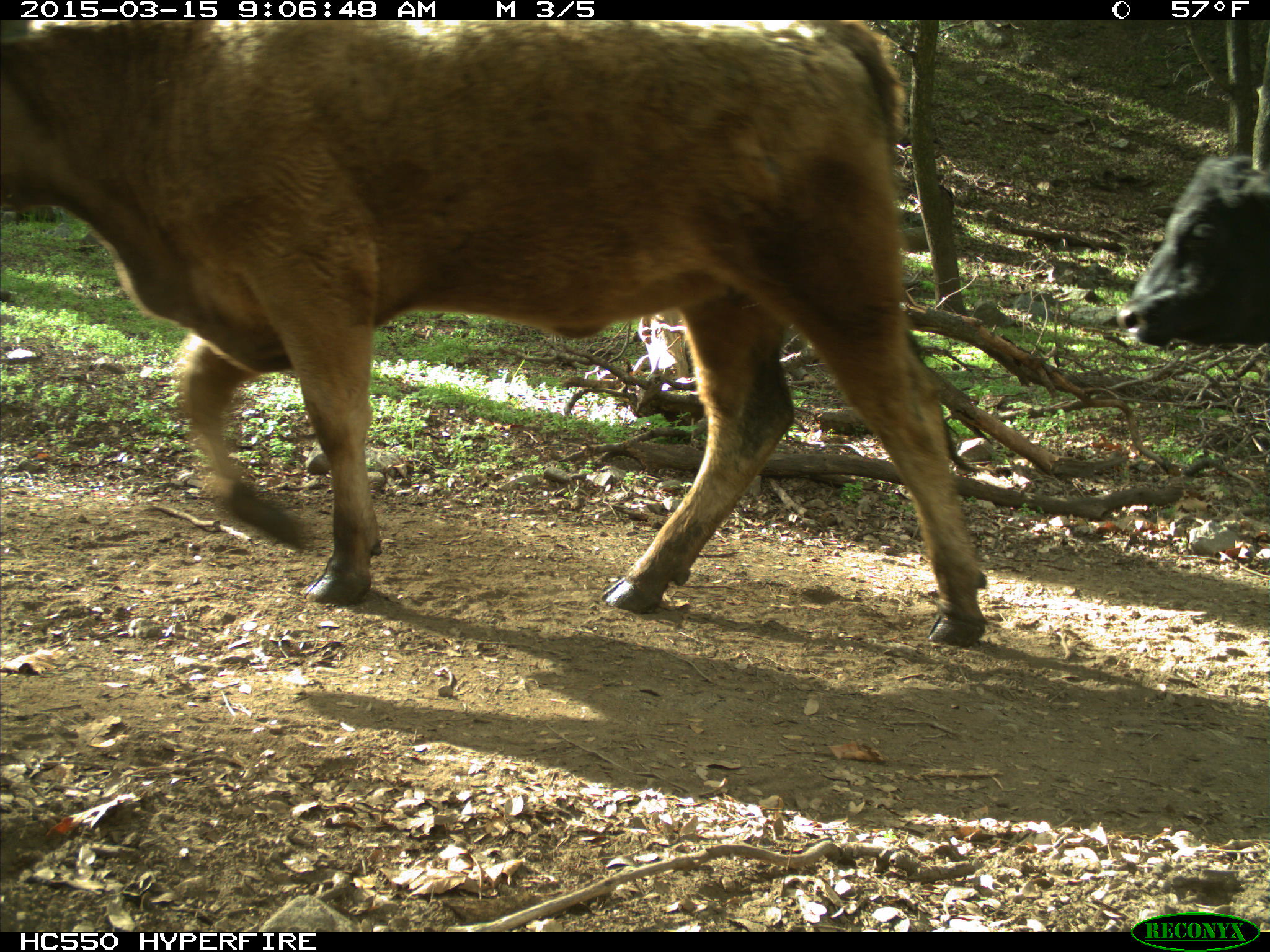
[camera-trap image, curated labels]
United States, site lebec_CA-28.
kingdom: Animalia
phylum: Chordata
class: Mammalia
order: Artiodactyla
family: Bovidae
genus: Bos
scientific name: Bos taurus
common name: domestic cow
Bos taurus (domestic cow).